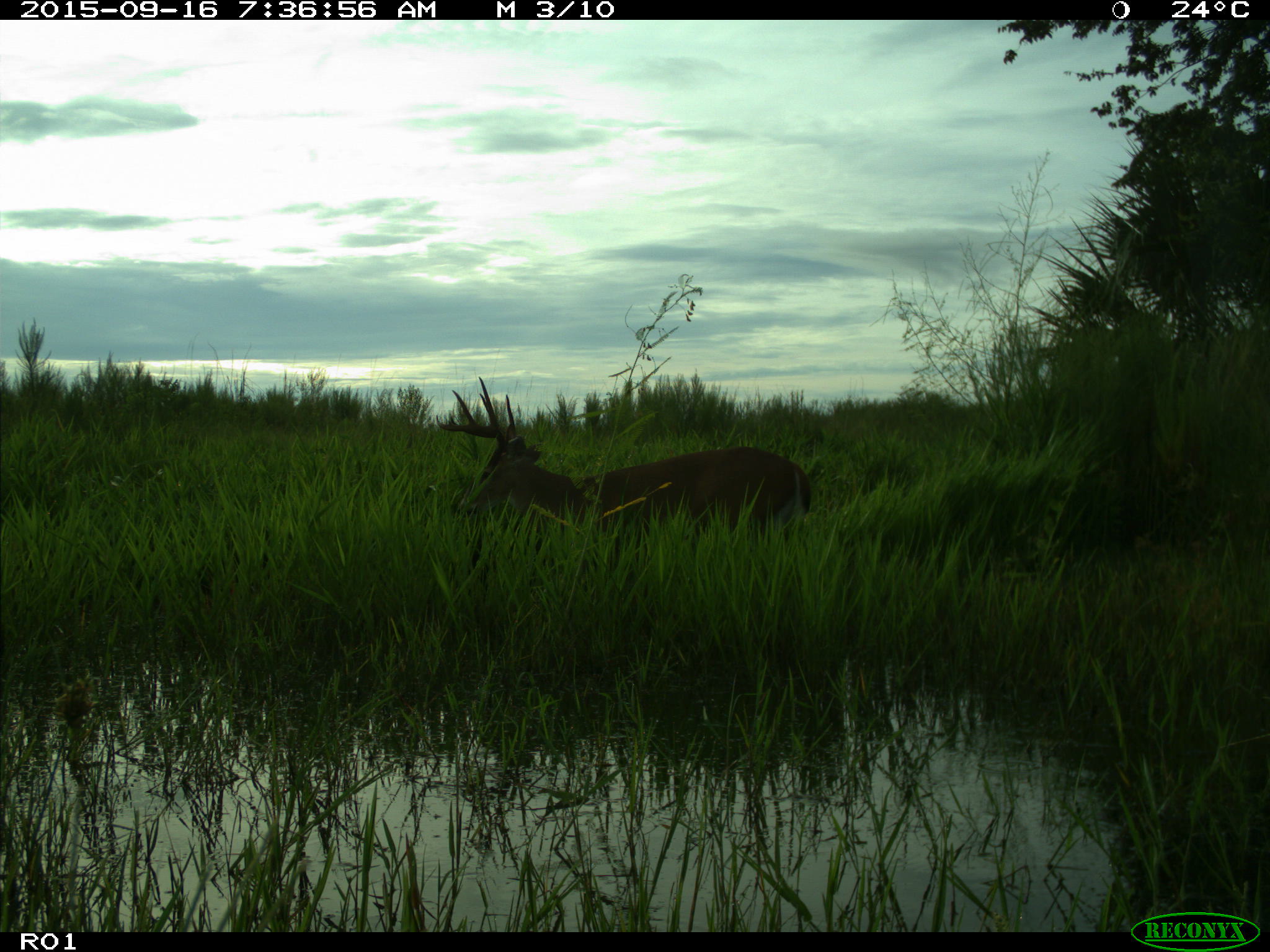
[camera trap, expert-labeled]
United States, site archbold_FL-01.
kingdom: Animalia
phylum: Chordata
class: Mammalia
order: Artiodactyla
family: Cervidae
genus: Odocoileus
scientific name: Odocoileus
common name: deer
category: unidentified deer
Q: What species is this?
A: Unidentified deer (deer) (Odocoileus).